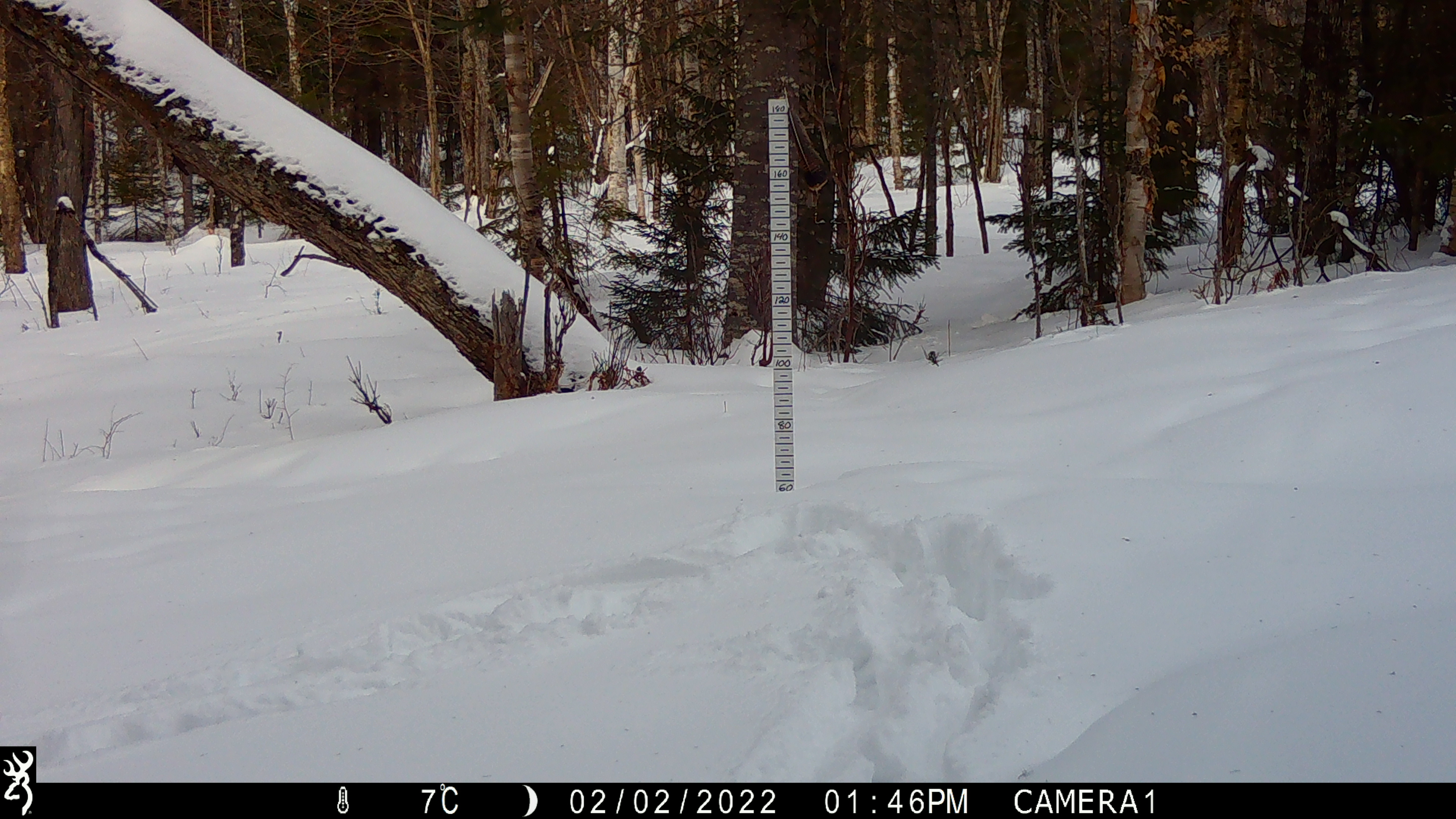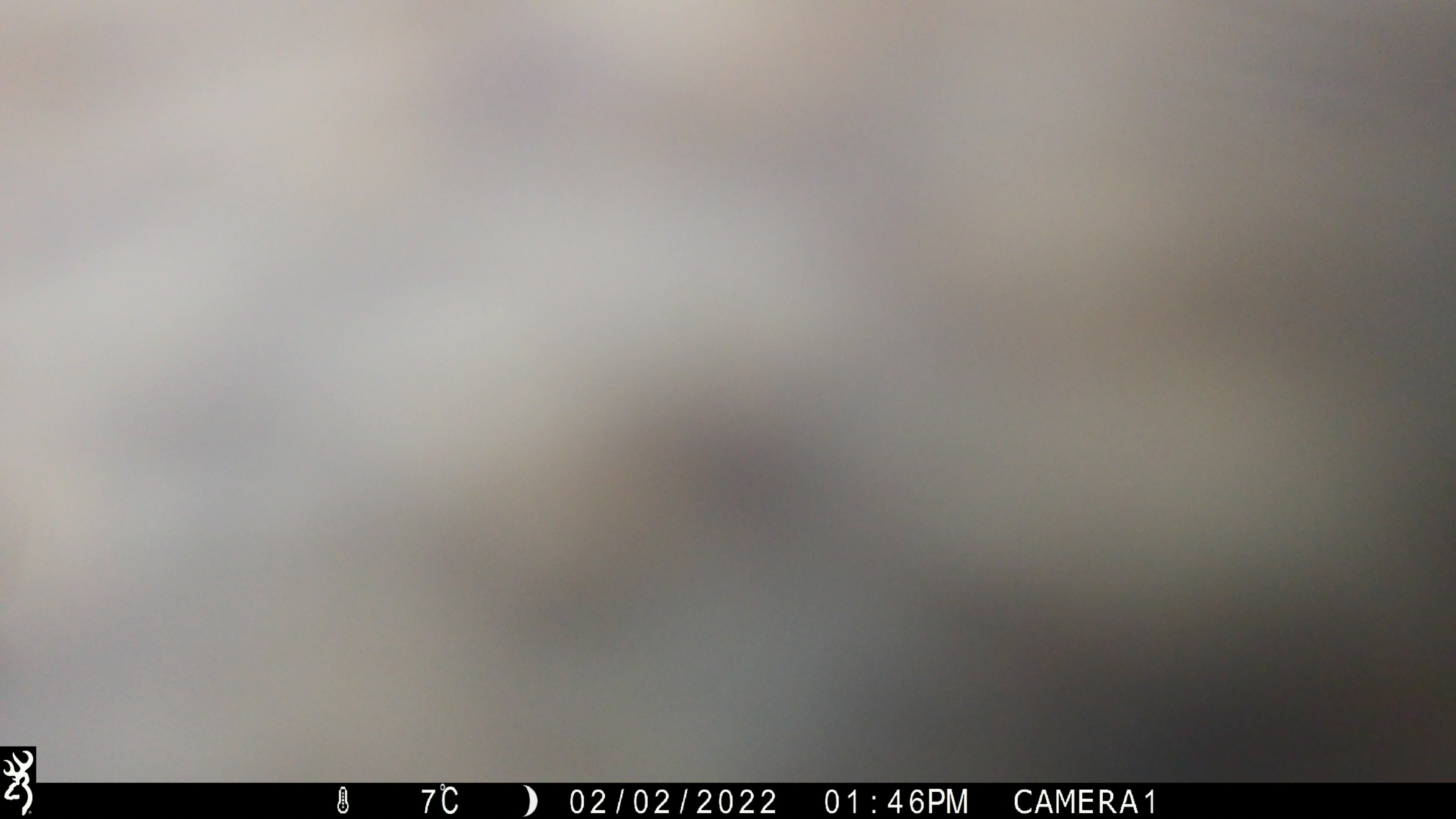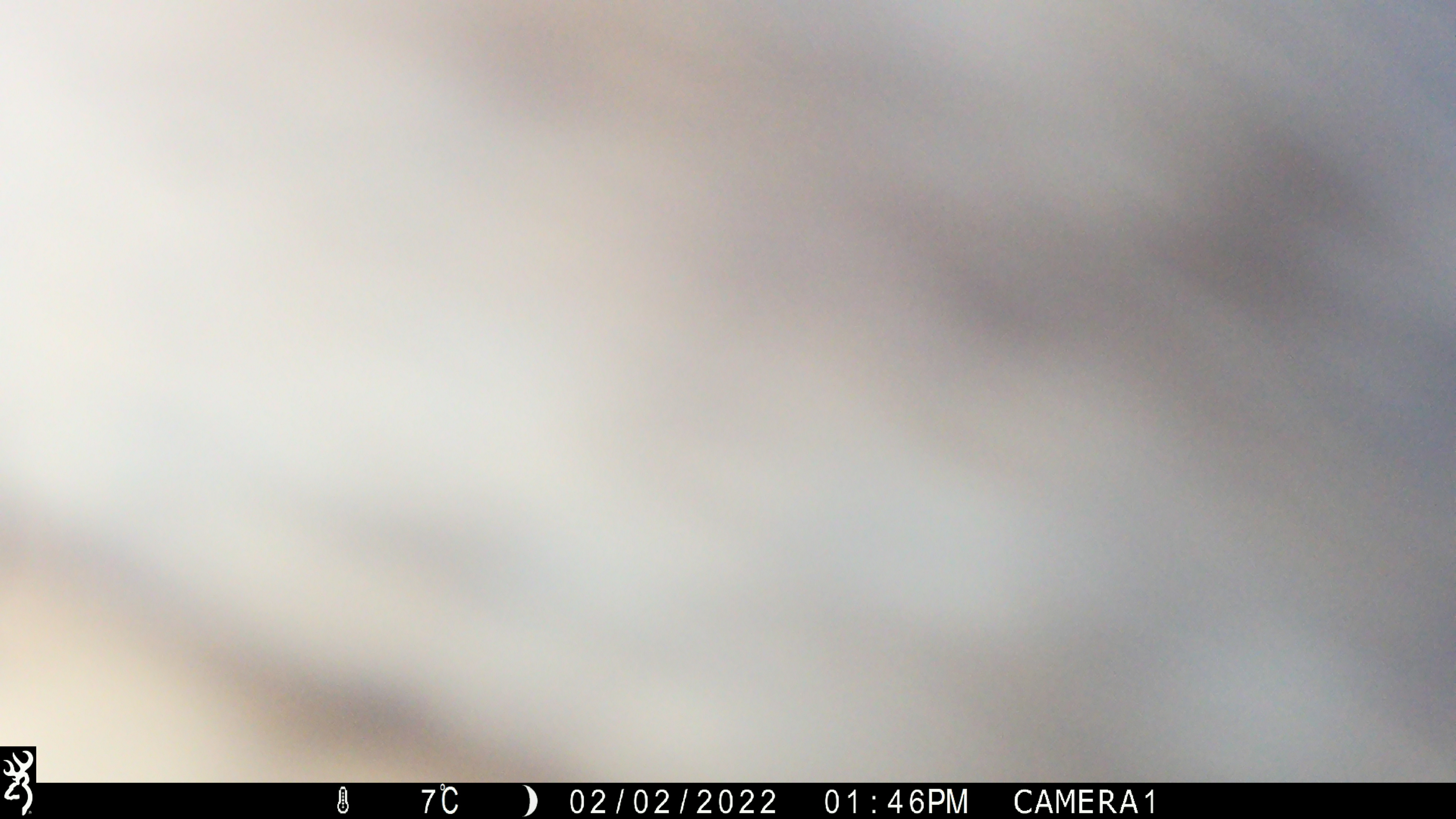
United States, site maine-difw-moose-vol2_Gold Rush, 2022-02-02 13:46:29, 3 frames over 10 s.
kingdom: Animalia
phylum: Chordata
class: Mammalia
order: Artiodactyla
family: Cervidae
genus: Alces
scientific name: Alces alces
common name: moose